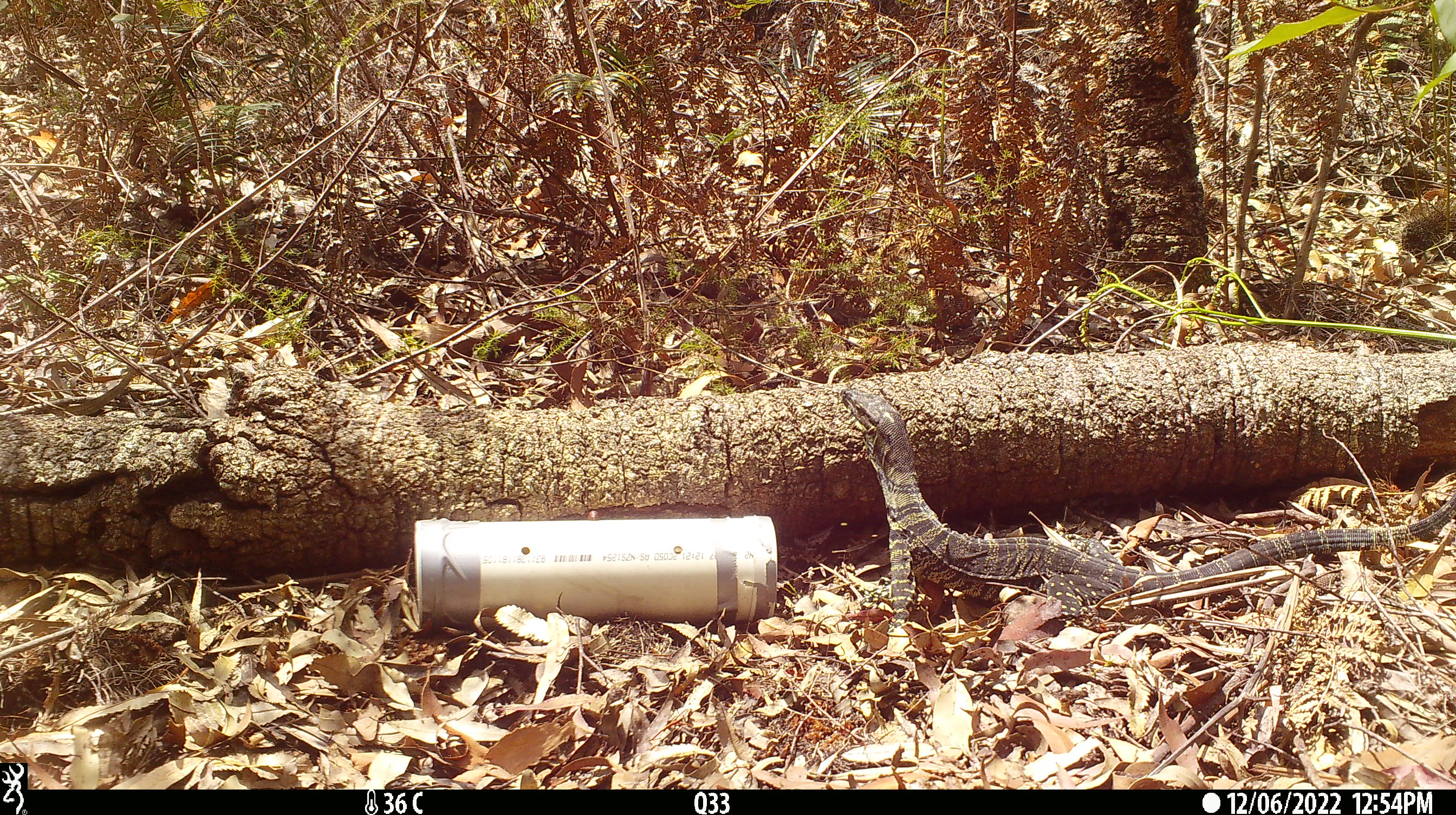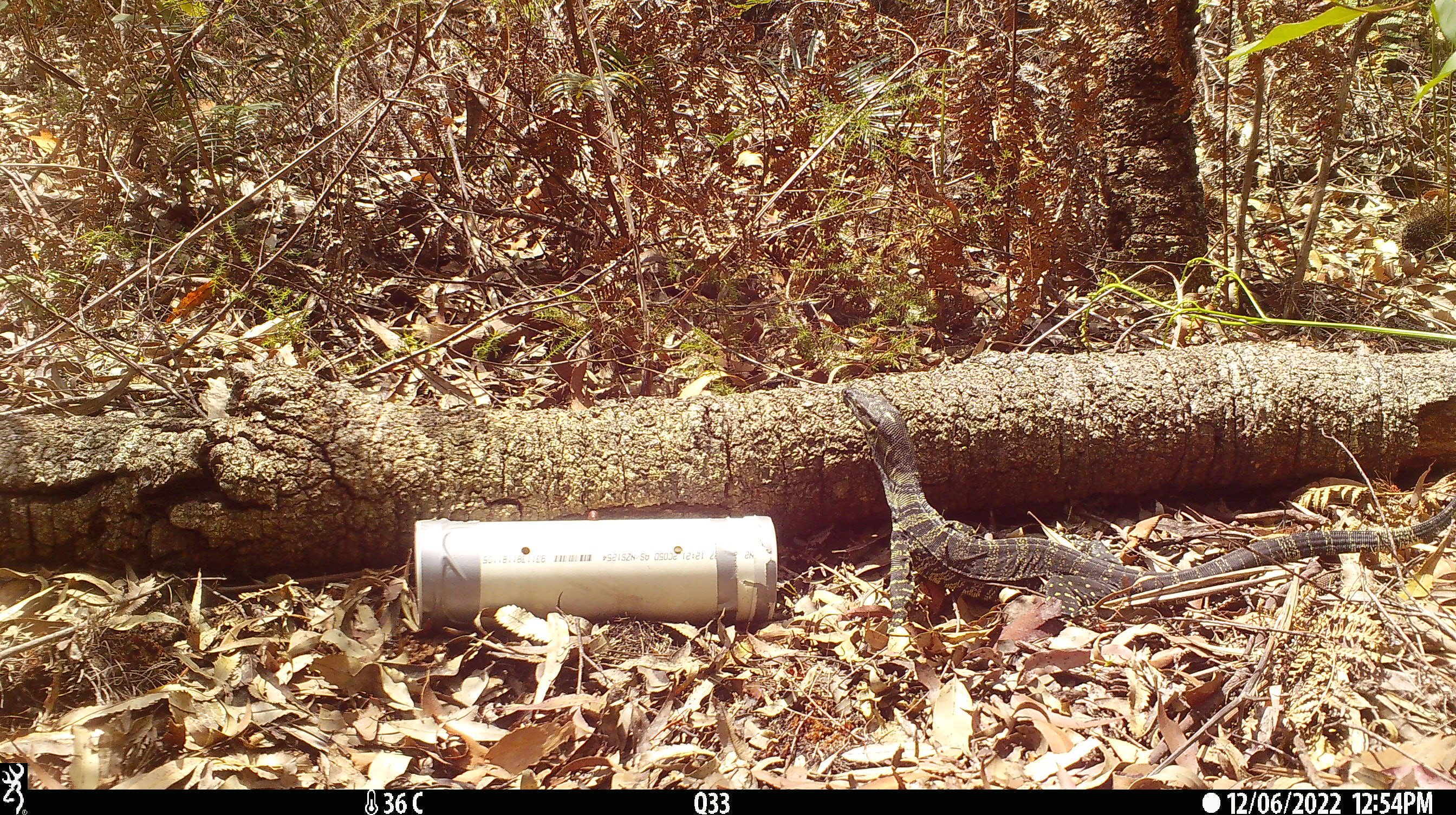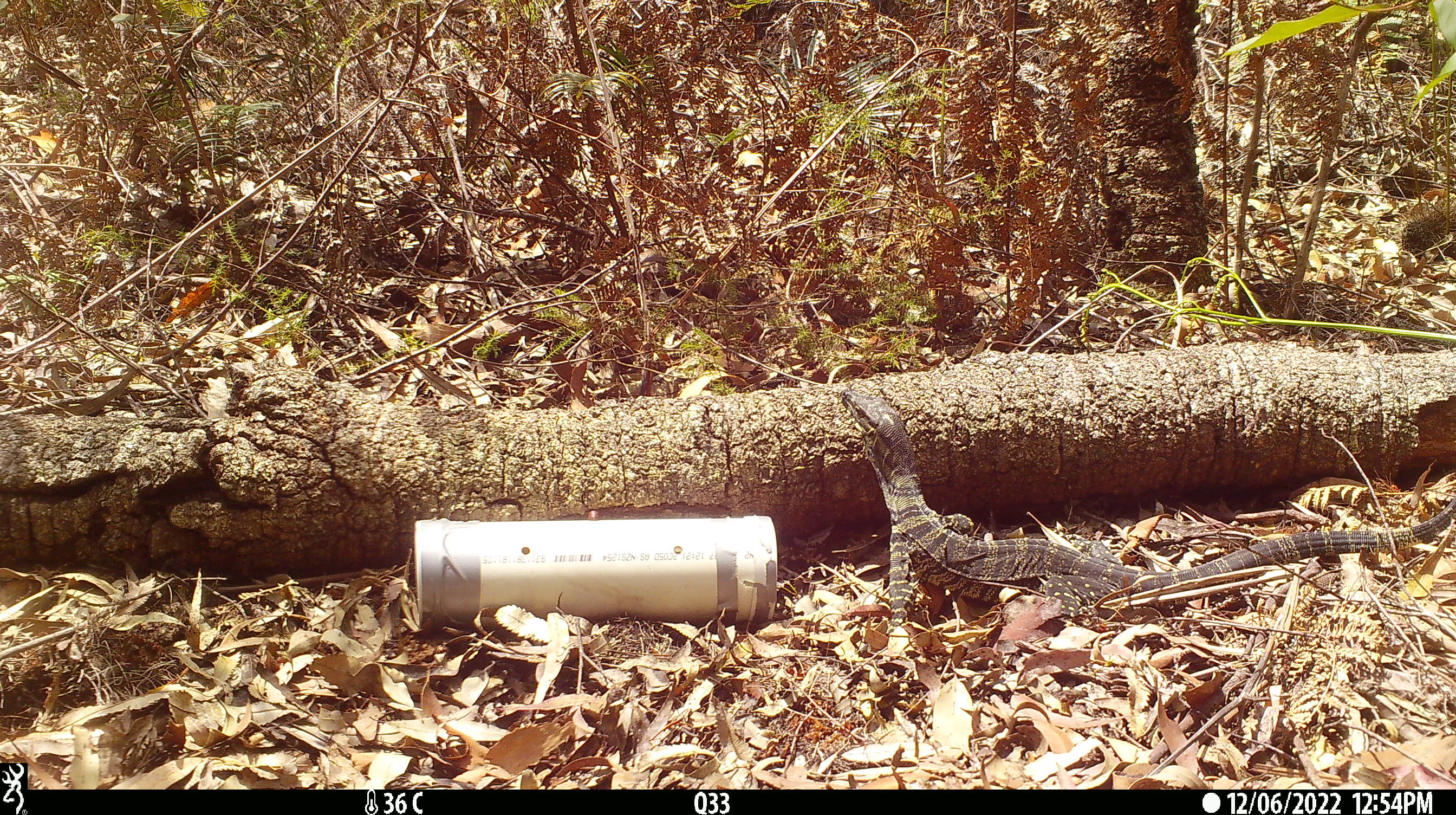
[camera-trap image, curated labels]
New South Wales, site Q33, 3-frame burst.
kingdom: Animalia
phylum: Chordata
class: Reptilia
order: Squamata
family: Varanidae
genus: Varanus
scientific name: Varanus varius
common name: lace monitor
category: goanna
Goanna (lace monitor) (Varanus varius).